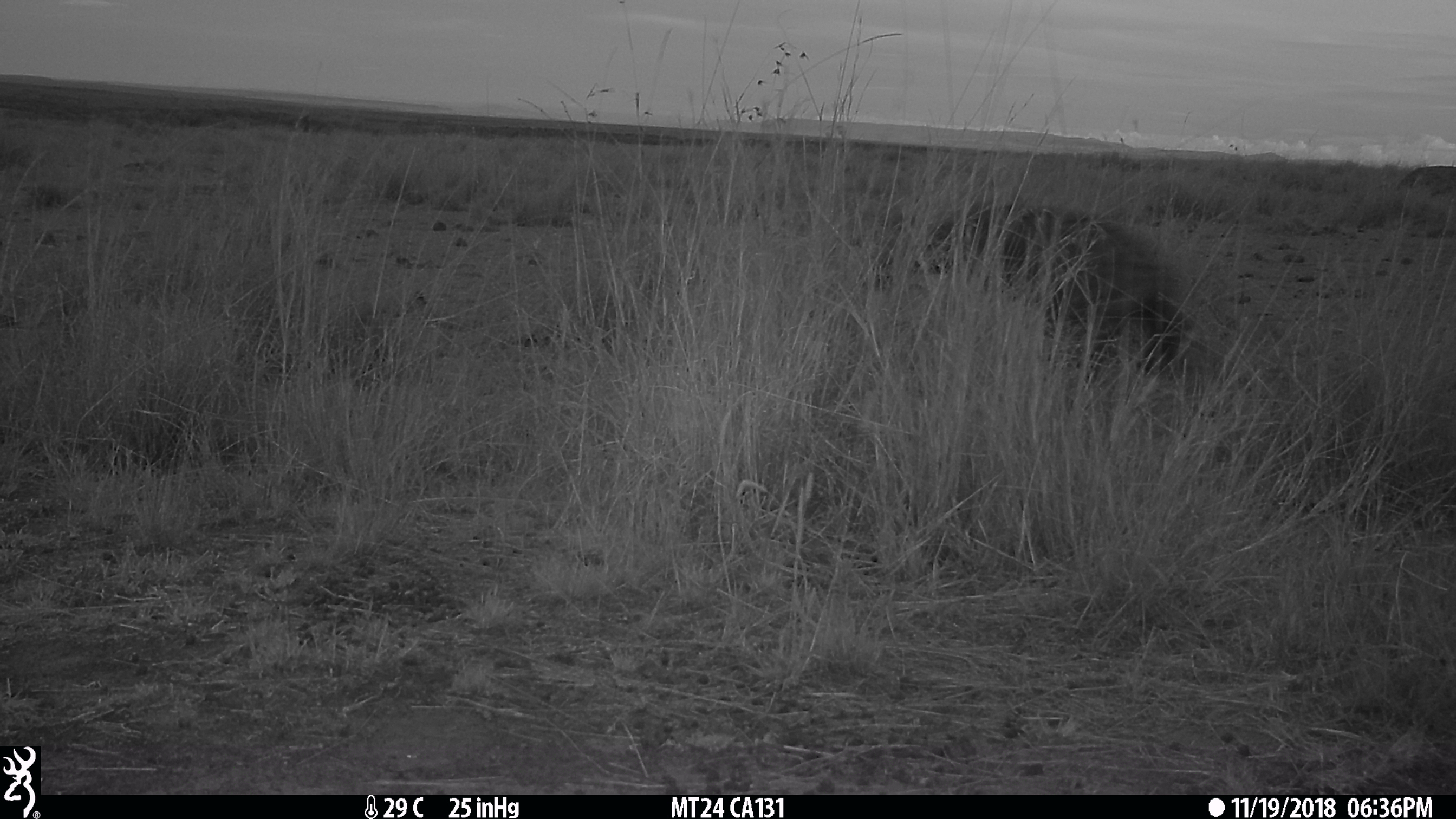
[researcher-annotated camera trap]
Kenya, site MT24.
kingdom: Animalia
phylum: Chordata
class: Mammalia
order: Carnivora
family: Hyaenidae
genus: Crocuta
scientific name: Crocuta crocuta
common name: spotted hyena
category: hyena spotted